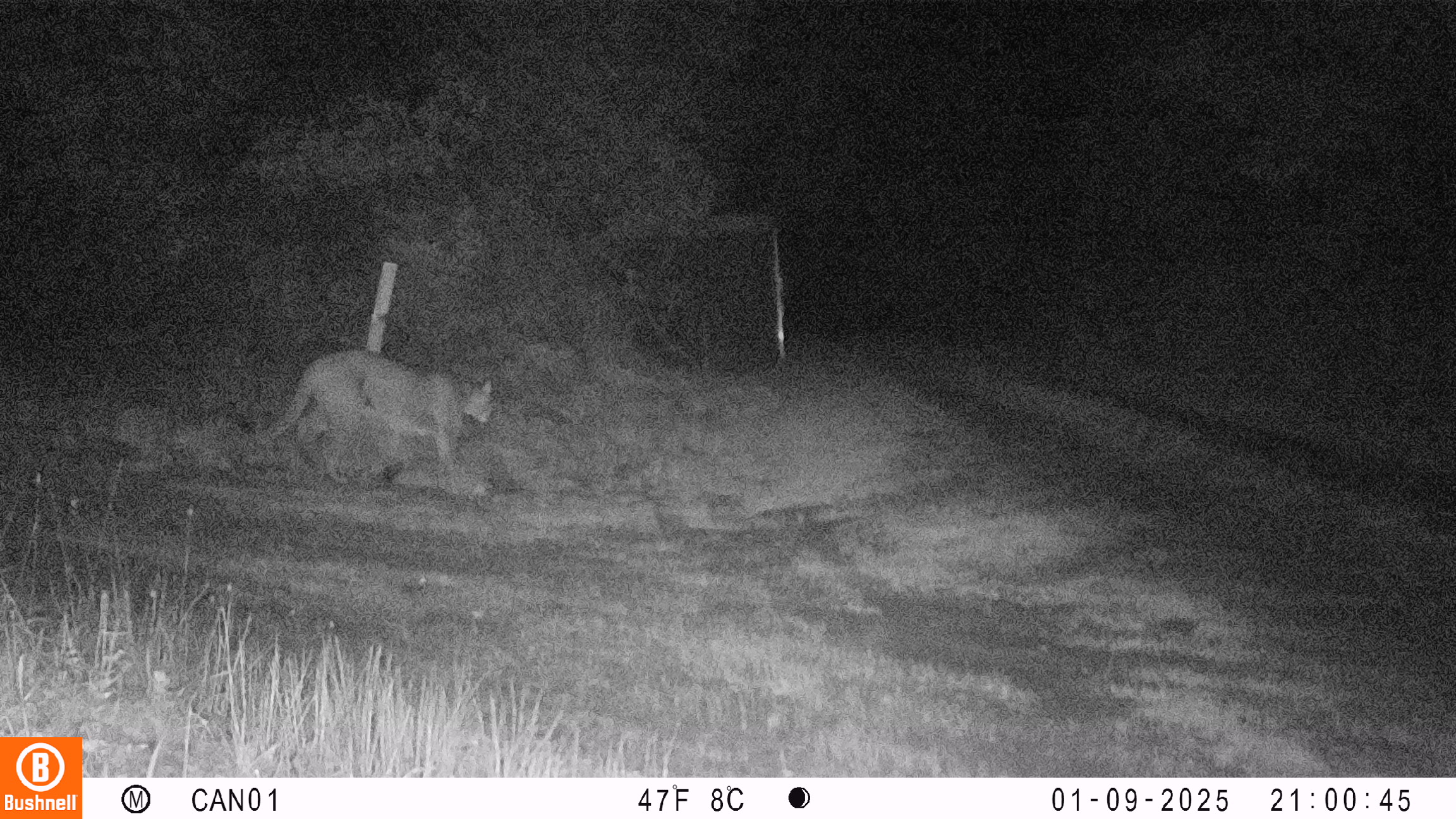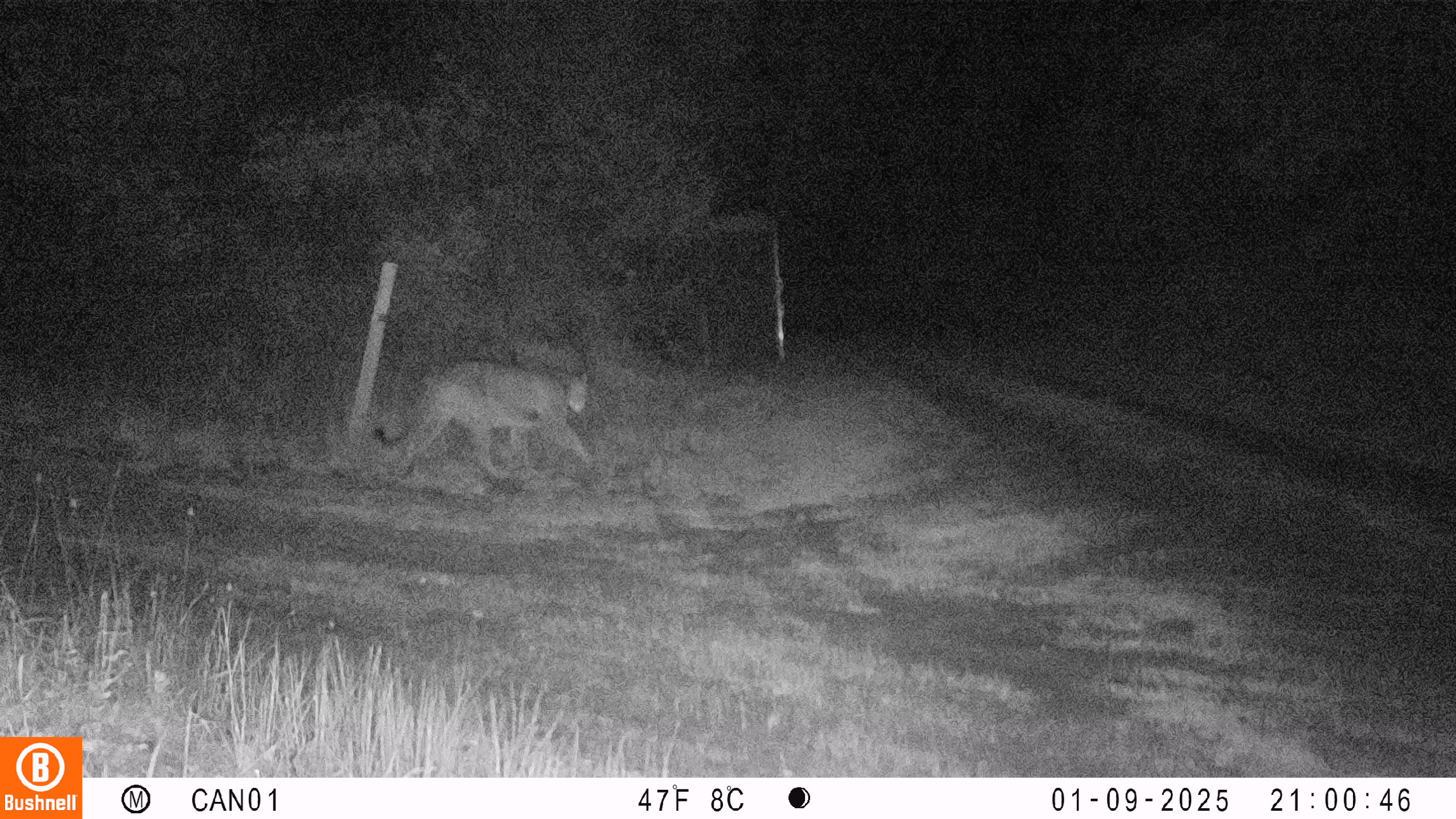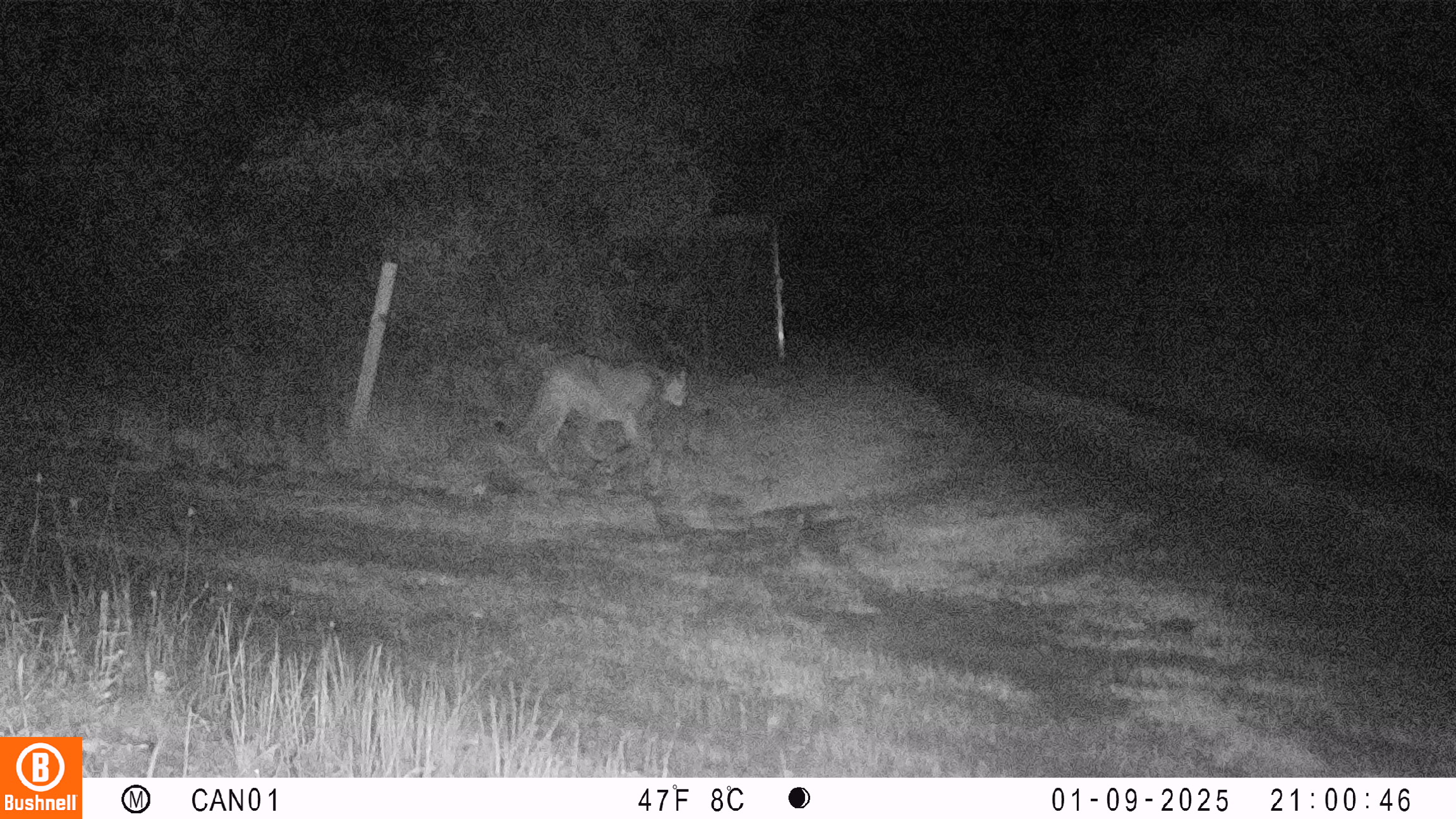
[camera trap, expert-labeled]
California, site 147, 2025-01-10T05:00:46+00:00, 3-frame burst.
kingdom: Animalia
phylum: Chordata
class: Mammalia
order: Carnivora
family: Felidae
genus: Puma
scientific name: Puma concolor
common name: puma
Puma (Puma concolor).